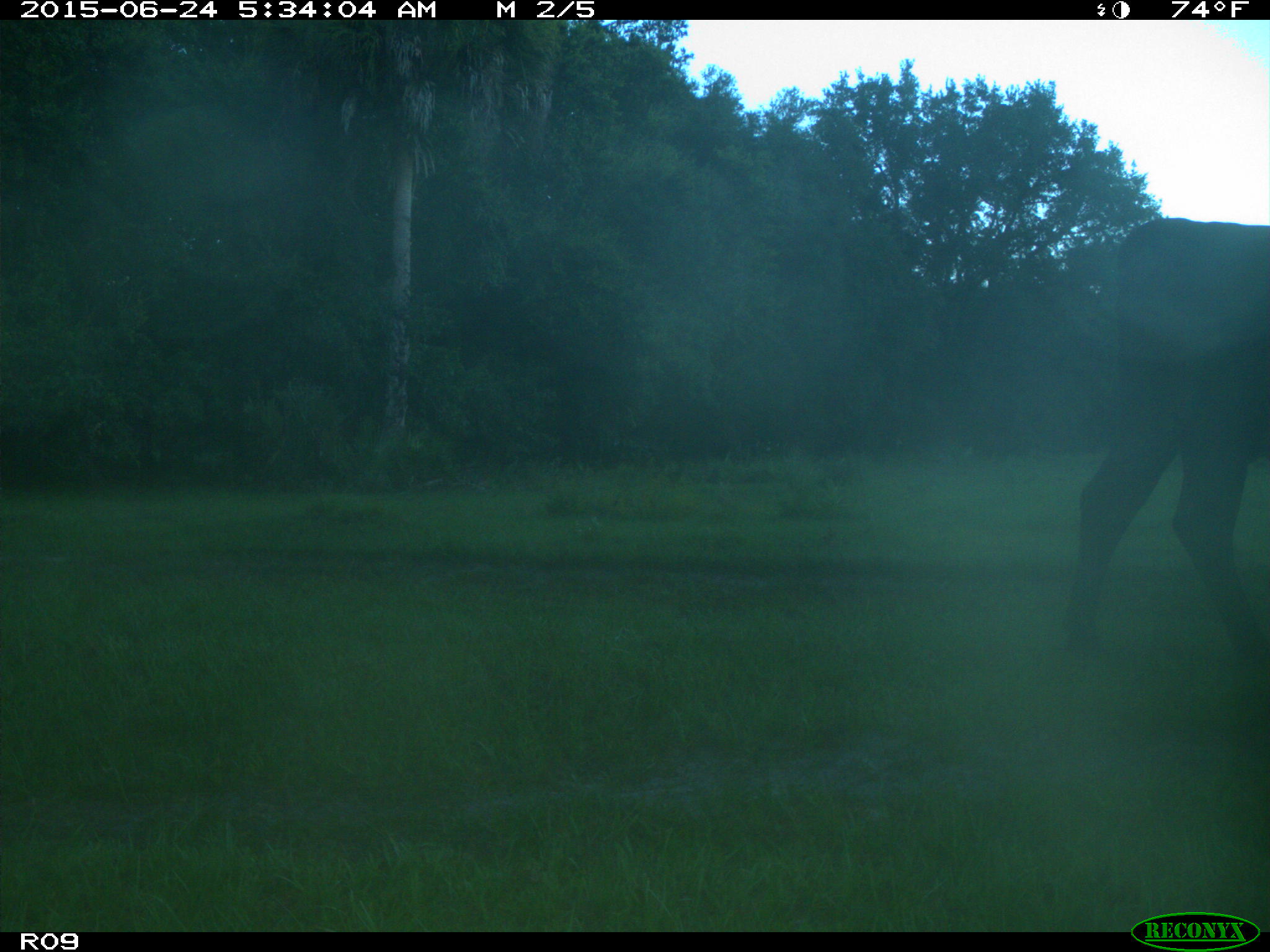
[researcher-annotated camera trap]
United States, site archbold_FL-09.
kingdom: Animalia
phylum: Chordata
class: Mammalia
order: Artiodactyla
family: Bovidae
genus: Bos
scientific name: Bos taurus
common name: domestic cow